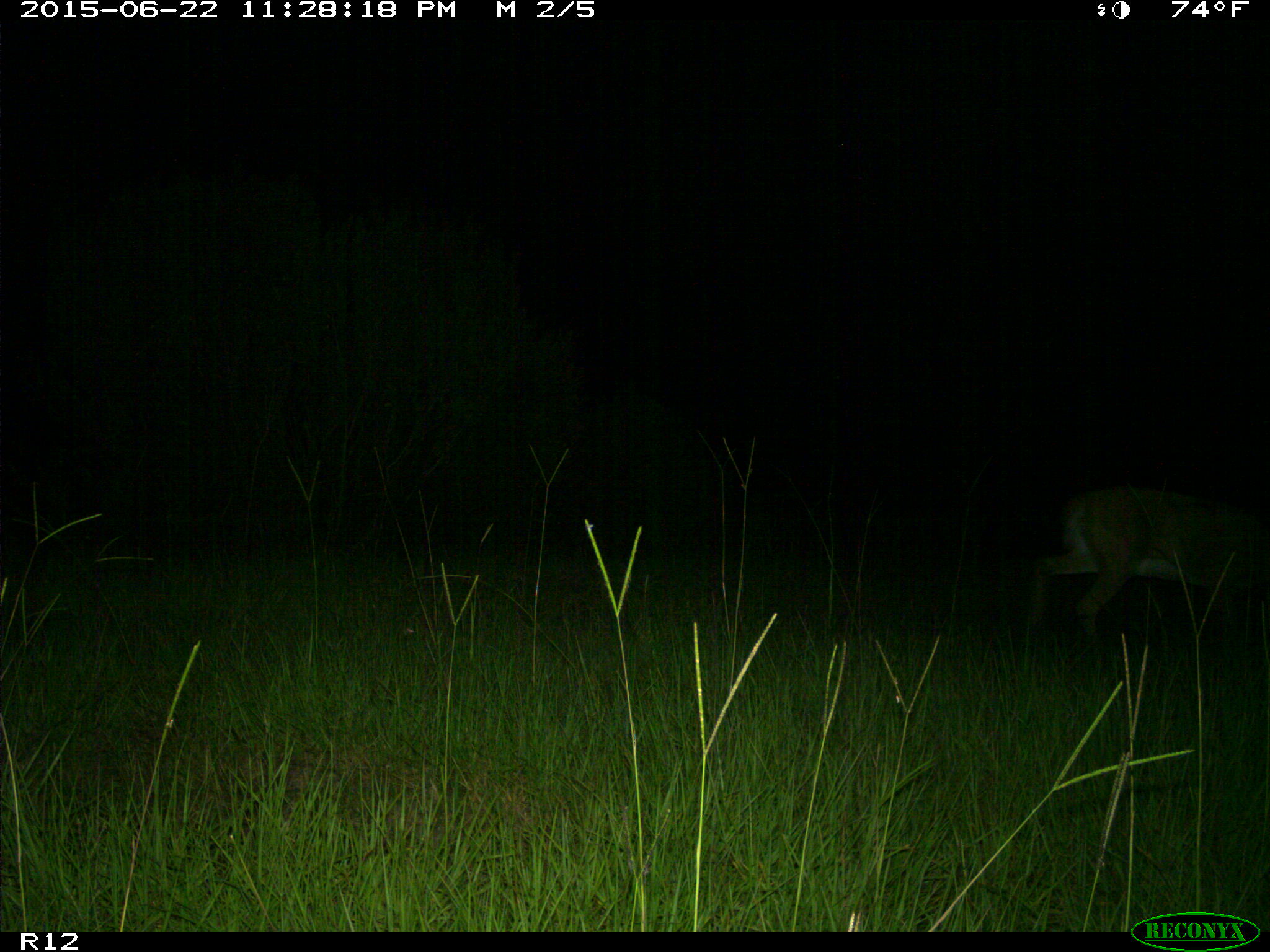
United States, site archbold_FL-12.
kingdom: Animalia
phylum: Chordata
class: Mammalia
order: Artiodactyla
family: Cervidae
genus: Odocoileus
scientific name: Odocoileus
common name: deer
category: unidentified deer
Unidentified deer (deer) (Odocoileus).